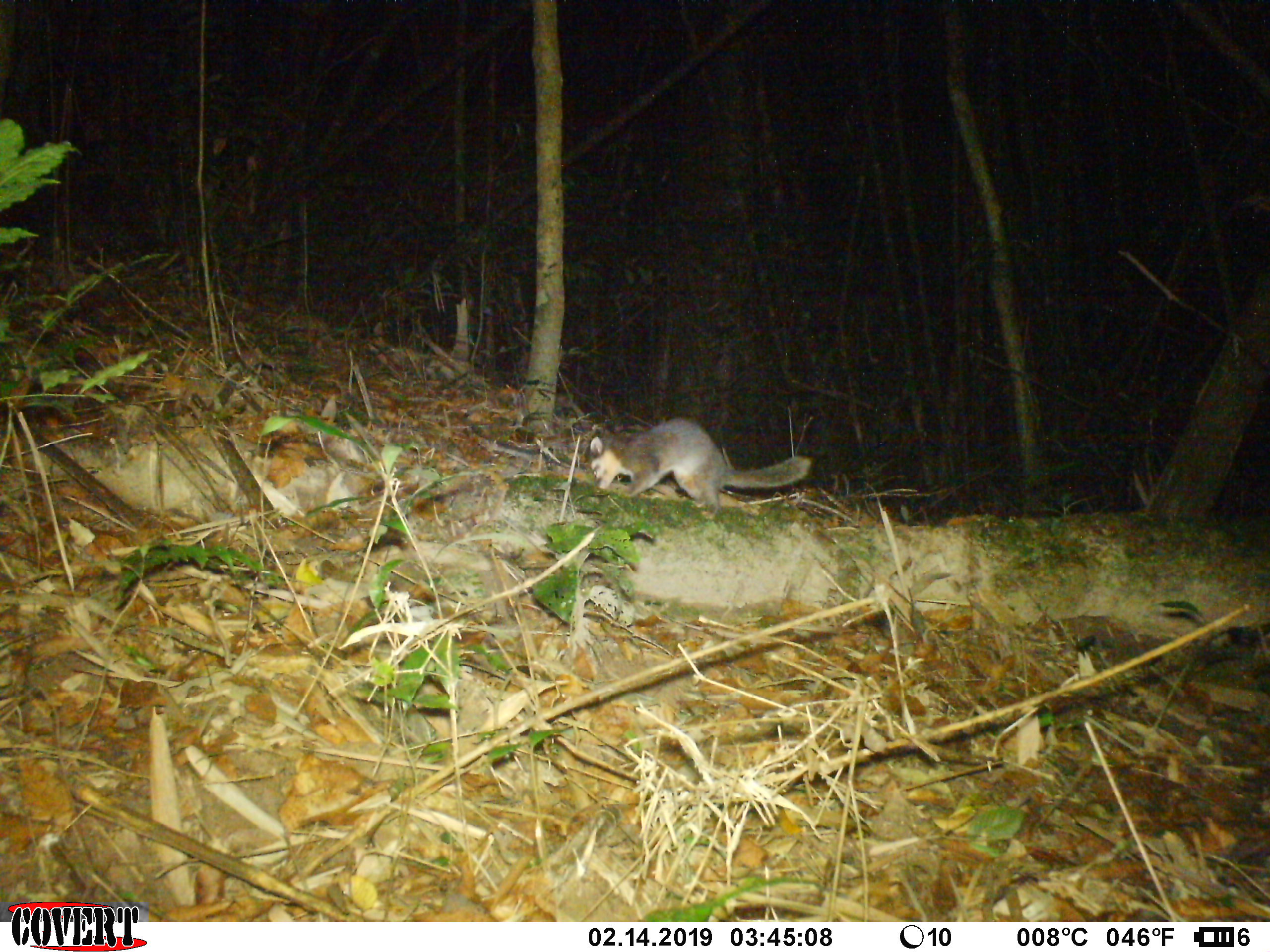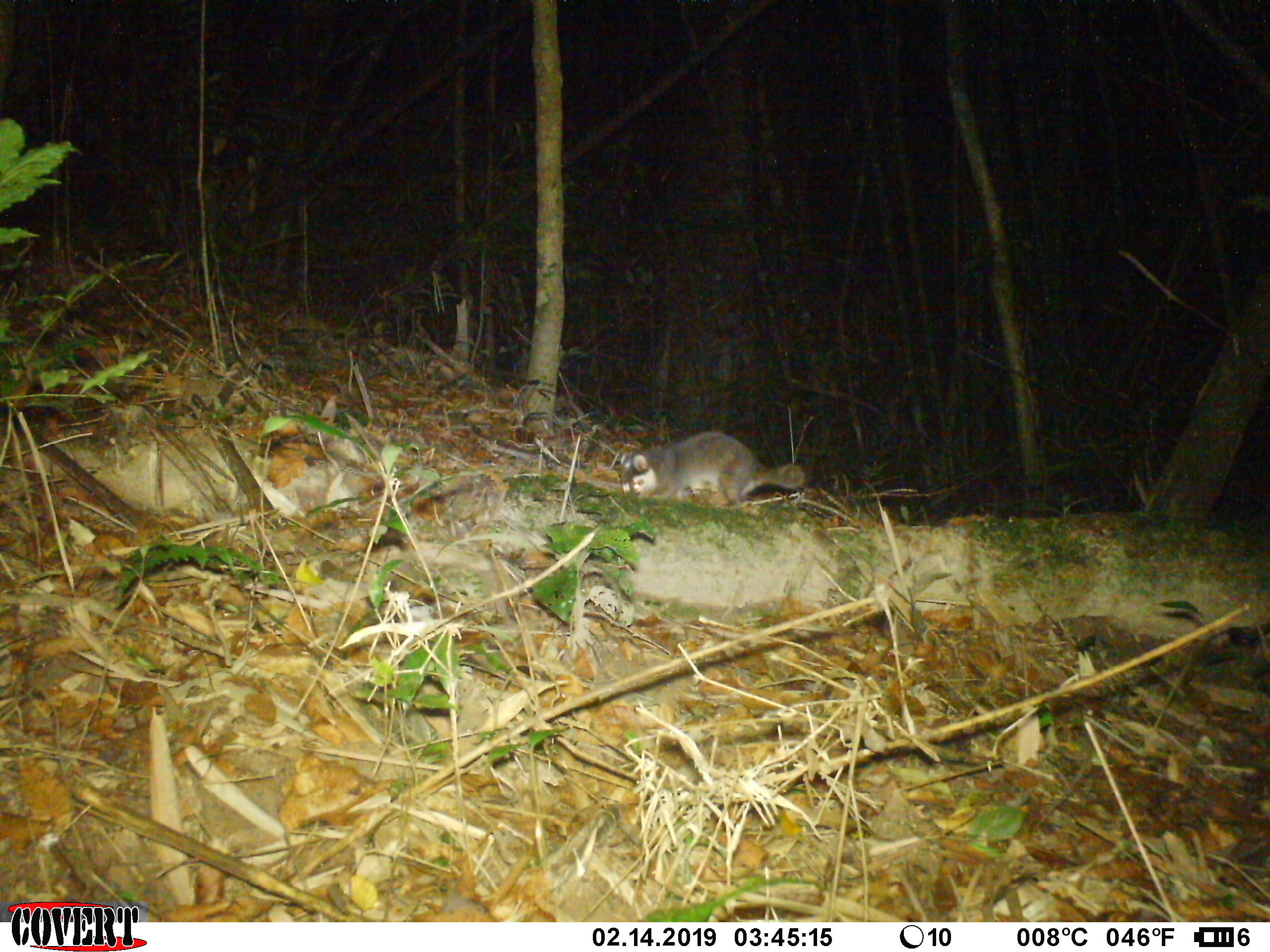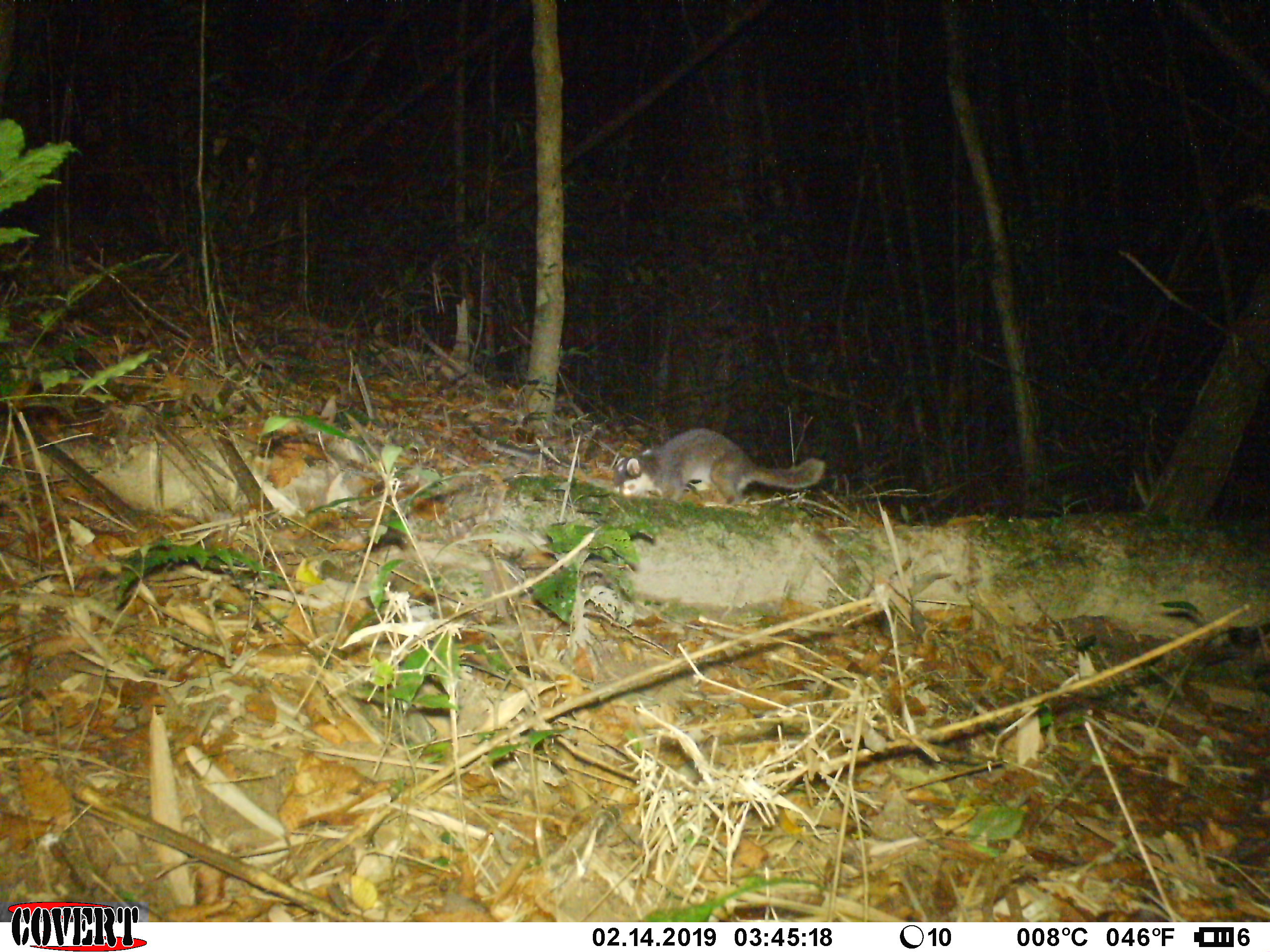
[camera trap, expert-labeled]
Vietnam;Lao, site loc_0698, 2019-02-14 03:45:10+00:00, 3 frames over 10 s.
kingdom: Animalia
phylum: Chordata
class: Mammalia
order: Carnivora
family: Mustelidae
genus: Melogale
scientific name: Melogale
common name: ferret badger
Ferret badger (Melogale). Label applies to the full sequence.